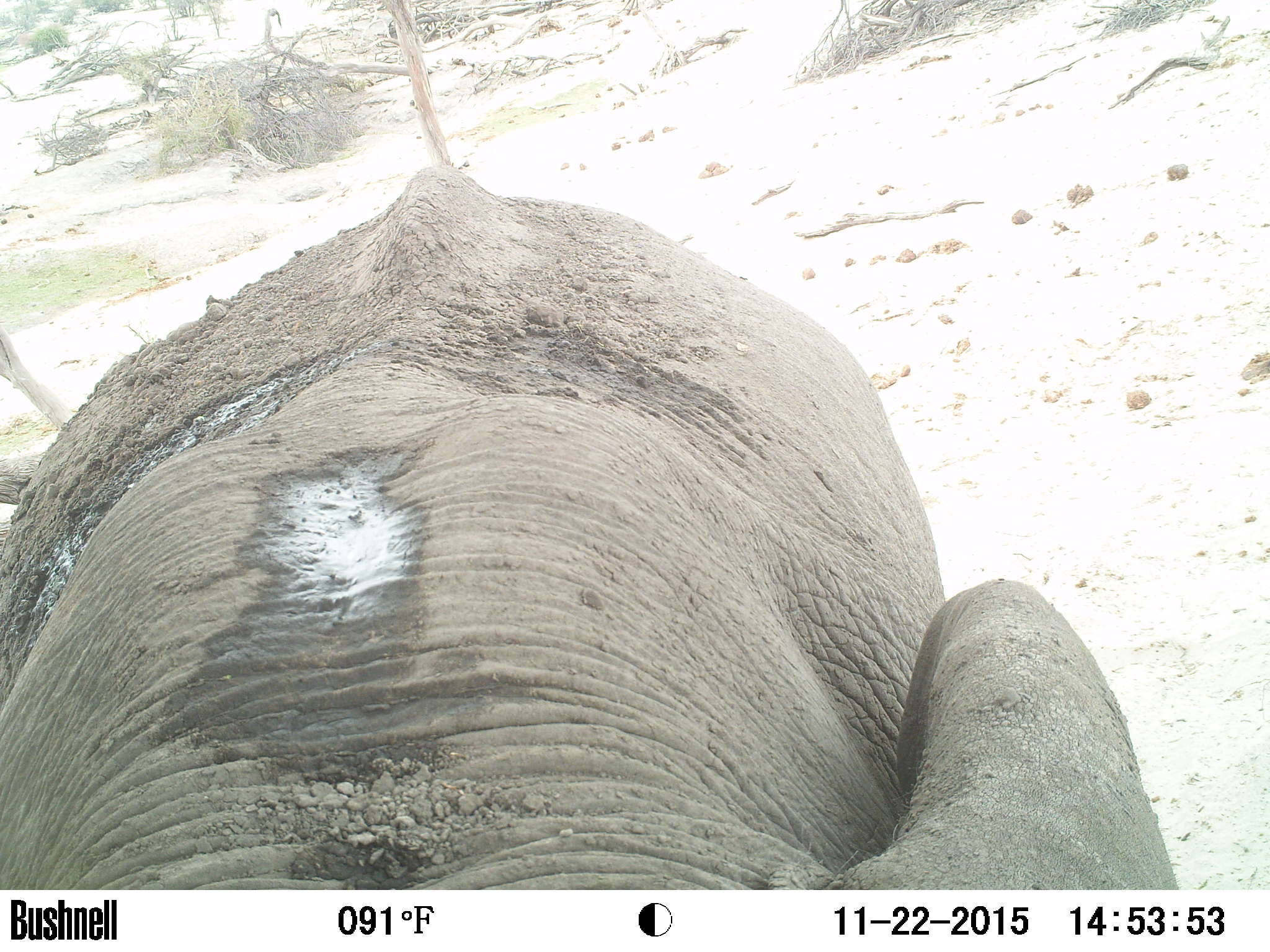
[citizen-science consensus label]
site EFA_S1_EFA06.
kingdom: Animalia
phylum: Chordata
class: Mammalia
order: Proboscidea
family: Elephantidae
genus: Loxodonta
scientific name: Loxodonta africana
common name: african bush elephant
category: elephant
Elephant (african bush elephant) (Loxodonta africana), count 1. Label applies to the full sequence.